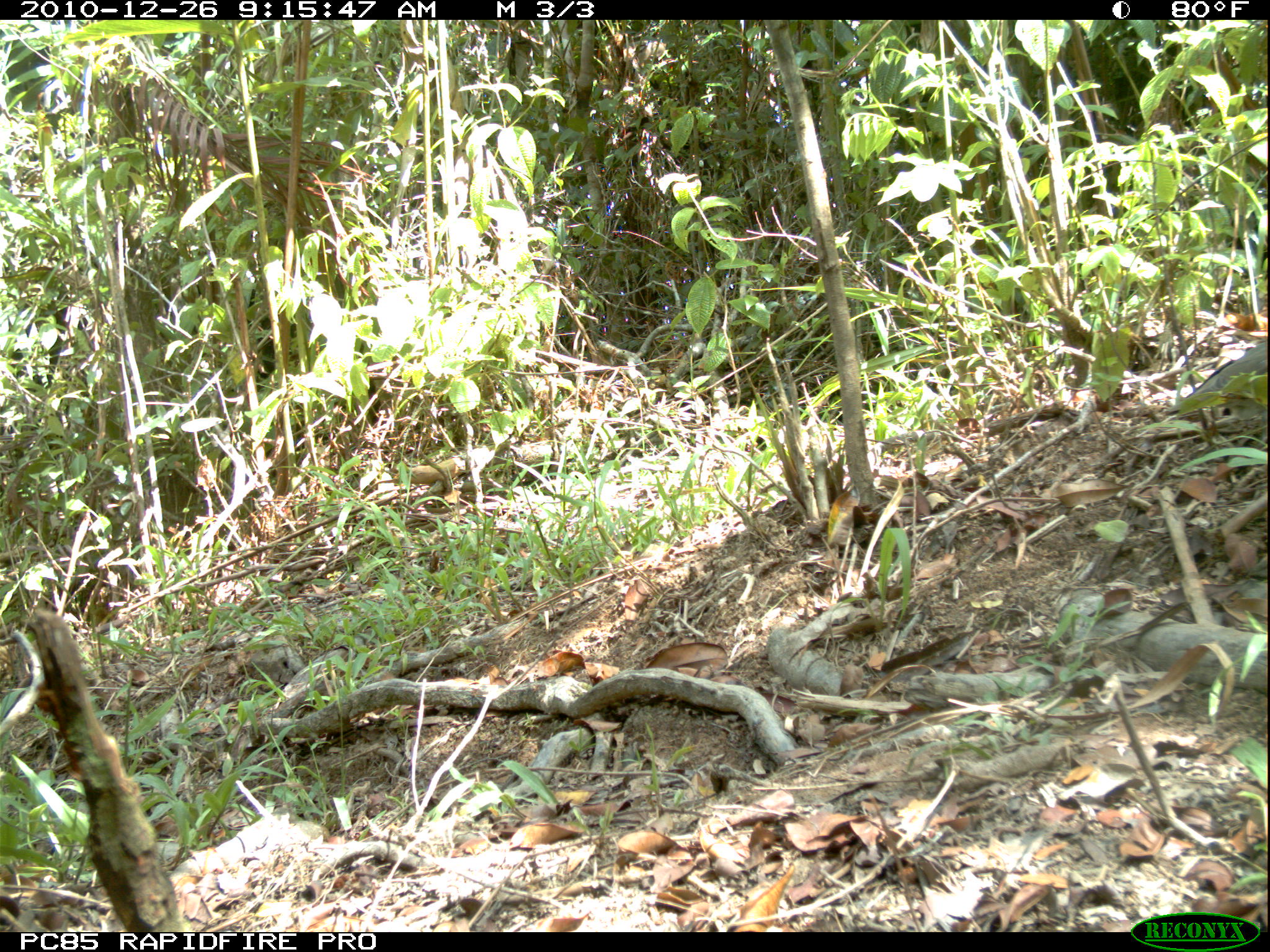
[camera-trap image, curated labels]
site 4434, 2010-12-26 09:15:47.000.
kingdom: Animalia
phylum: Chordata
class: Aves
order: Columbiformes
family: Columbidae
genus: Streptopelia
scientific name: Streptopelia picturata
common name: malagasy turtle dove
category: nesoenas picturata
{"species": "nesoenas picturata (malagasy turtle dove) (Streptopelia picturata)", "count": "1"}